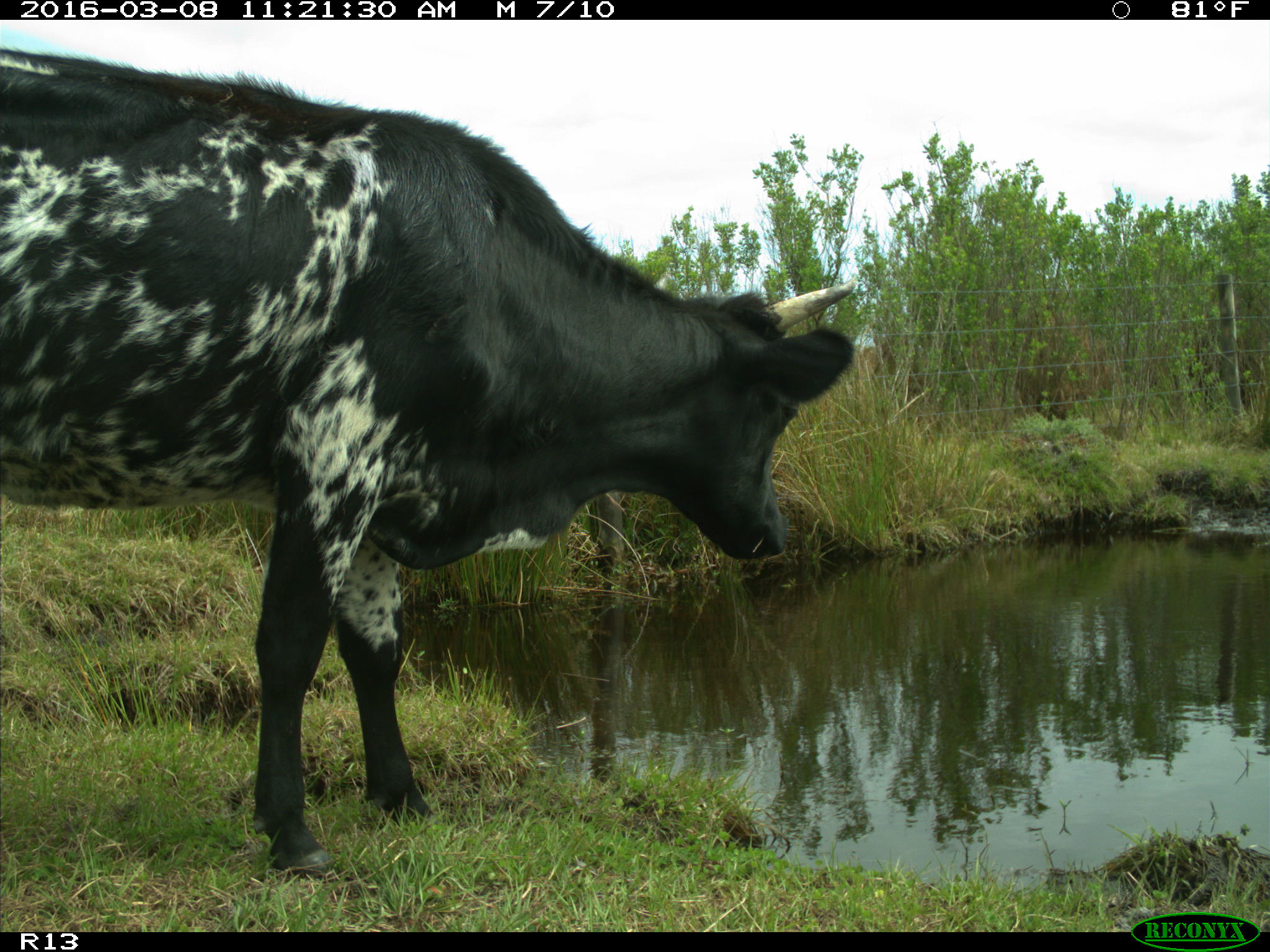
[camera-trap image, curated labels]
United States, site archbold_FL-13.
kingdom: Animalia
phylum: Chordata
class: Mammalia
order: Artiodactyla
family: Bovidae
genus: Bos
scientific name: Bos taurus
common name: domestic cow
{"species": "Bos taurus (domestic cow)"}